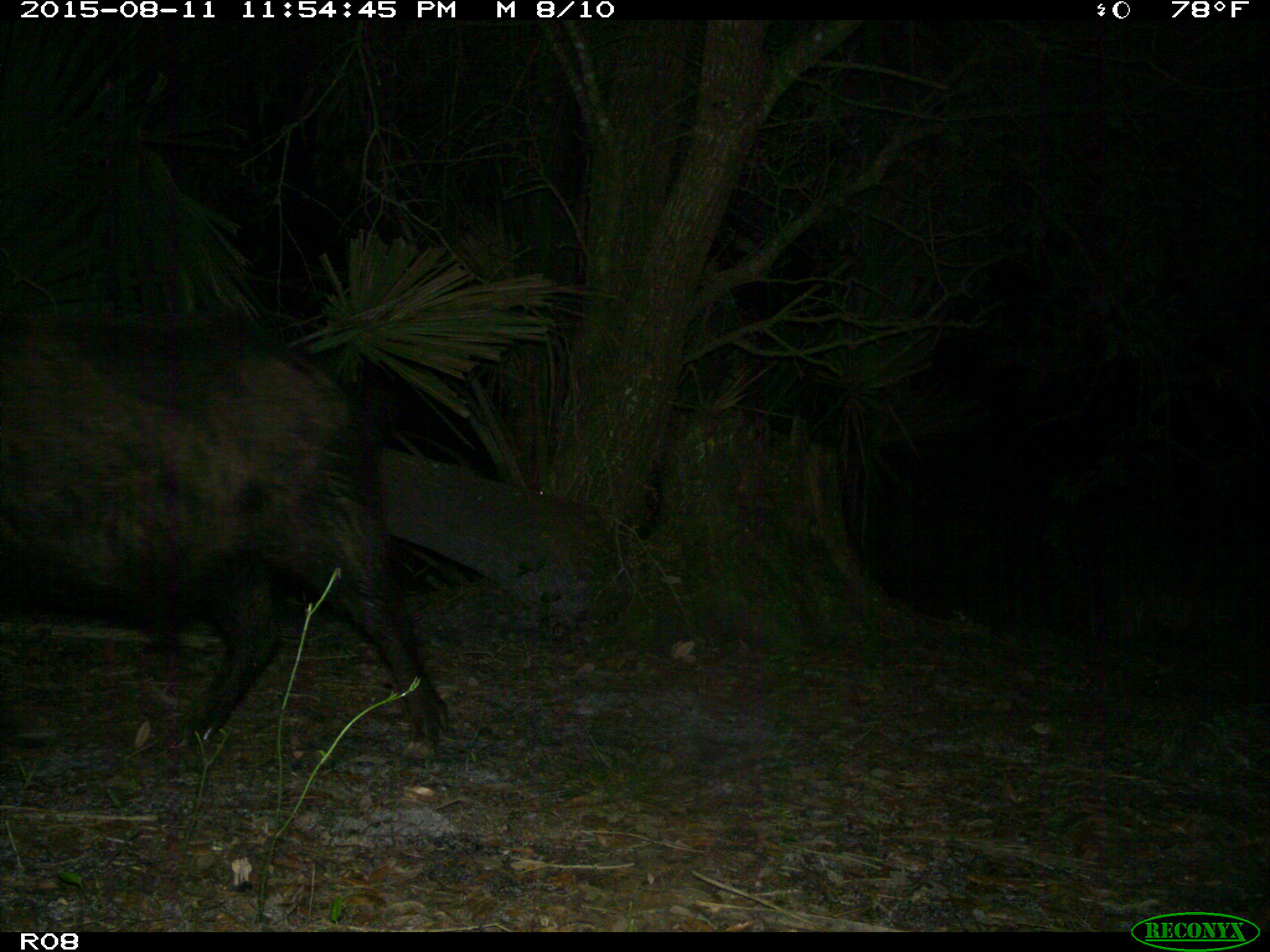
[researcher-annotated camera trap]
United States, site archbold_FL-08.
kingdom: Animalia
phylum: Chordata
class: Mammalia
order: Artiodactyla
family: Suidae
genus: Sus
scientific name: Sus scrofa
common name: wild boar